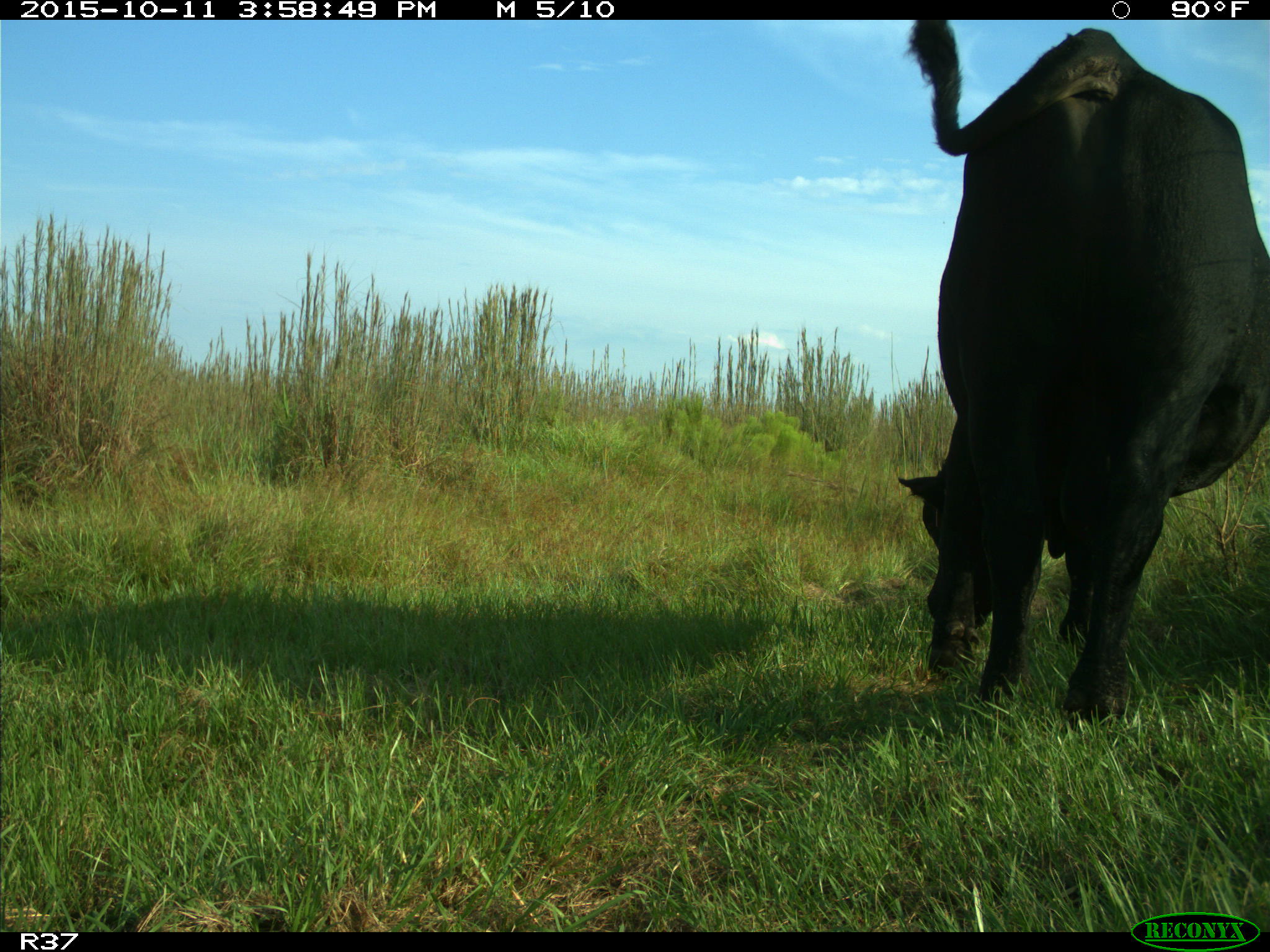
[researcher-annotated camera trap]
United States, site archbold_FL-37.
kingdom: Animalia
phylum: Chordata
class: Mammalia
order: Artiodactyla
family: Bovidae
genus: Bos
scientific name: Bos taurus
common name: domestic cow